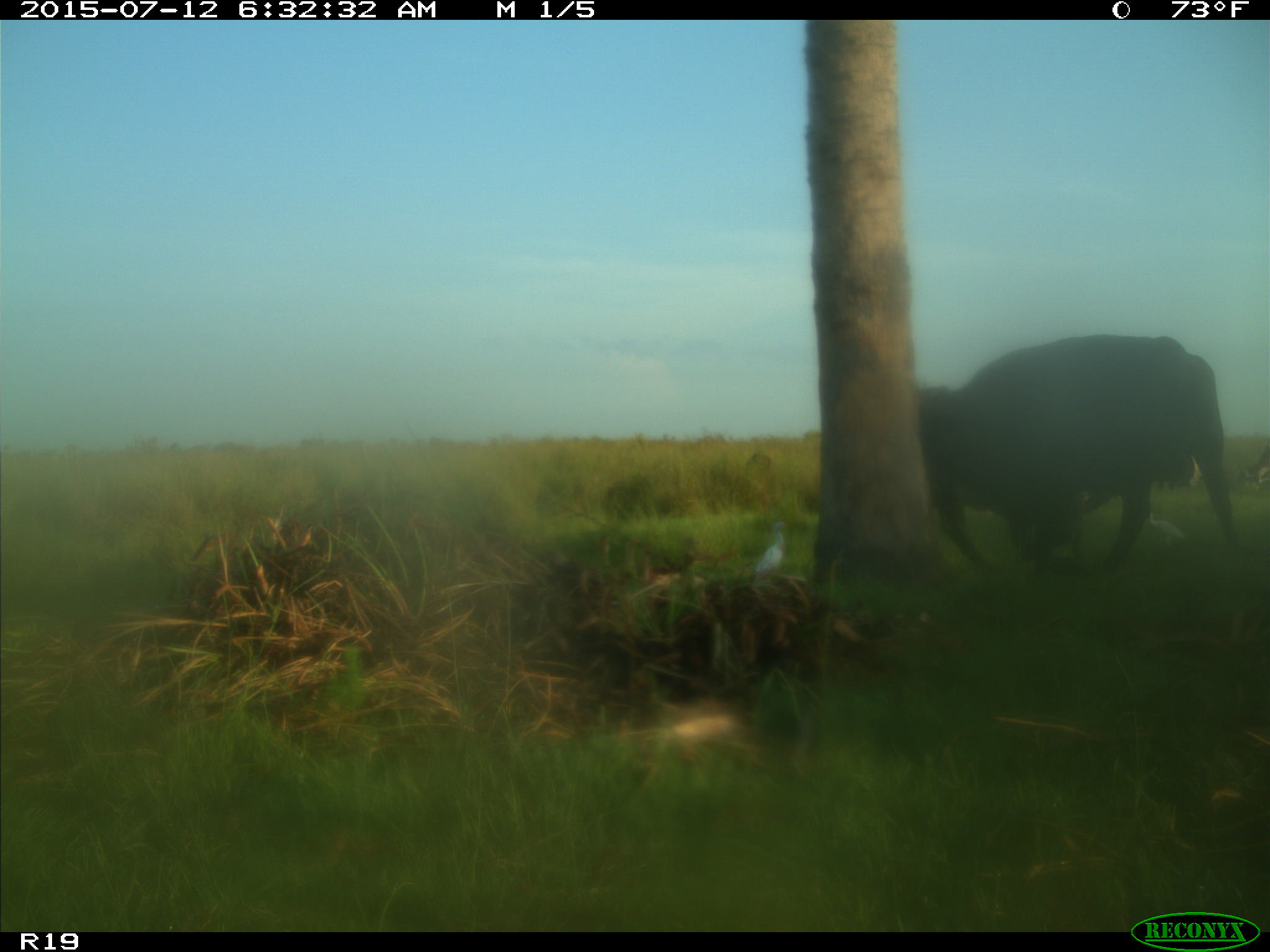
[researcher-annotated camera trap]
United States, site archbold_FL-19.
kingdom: Animalia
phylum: Chordata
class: Mammalia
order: Artiodactyla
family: Bovidae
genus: Bos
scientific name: Bos taurus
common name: domestic cow